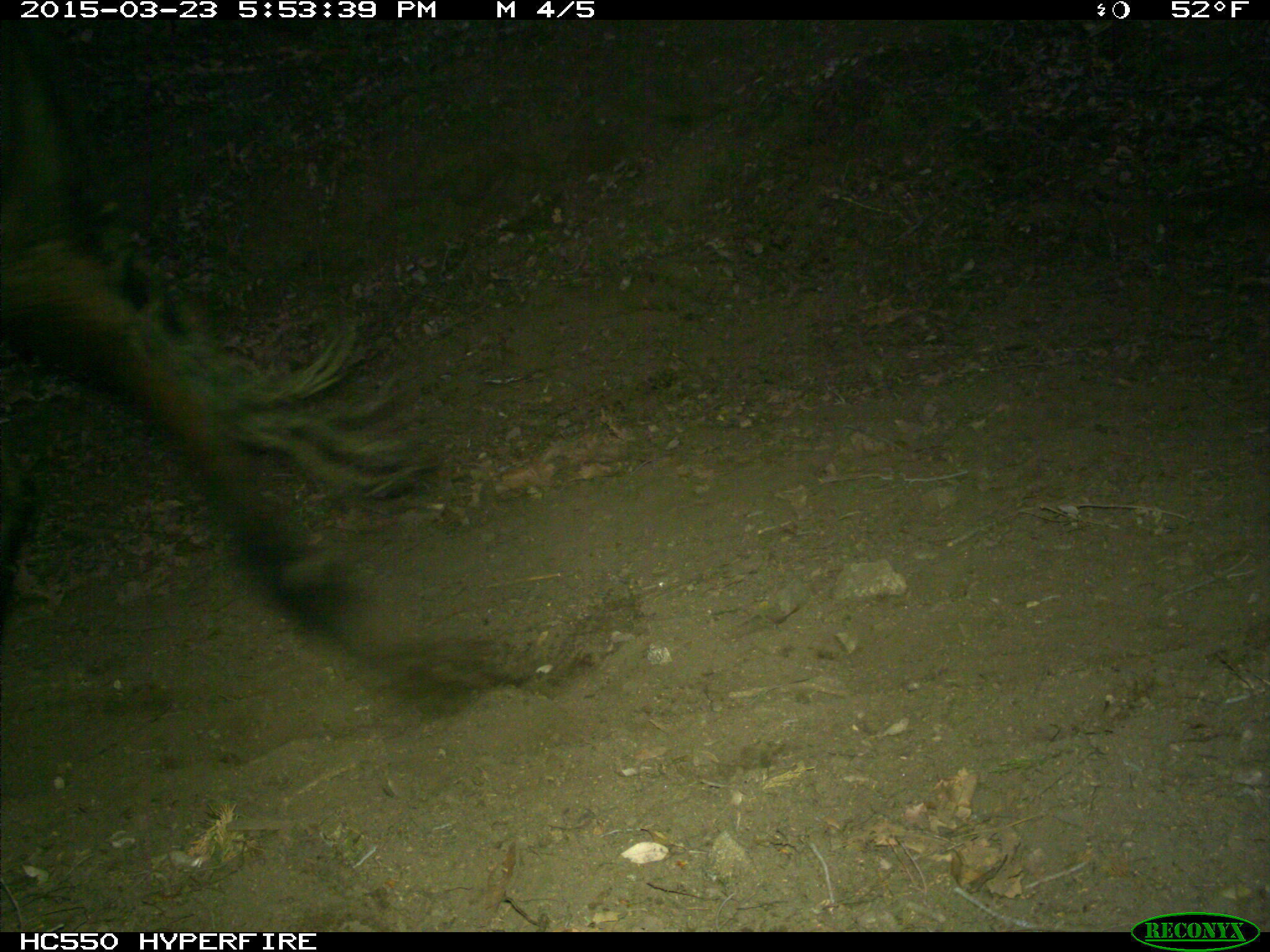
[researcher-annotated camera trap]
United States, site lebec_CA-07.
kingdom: Animalia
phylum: Chordata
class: Mammalia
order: Artiodactyla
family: Bovidae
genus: Bos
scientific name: Bos taurus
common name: domestic cow